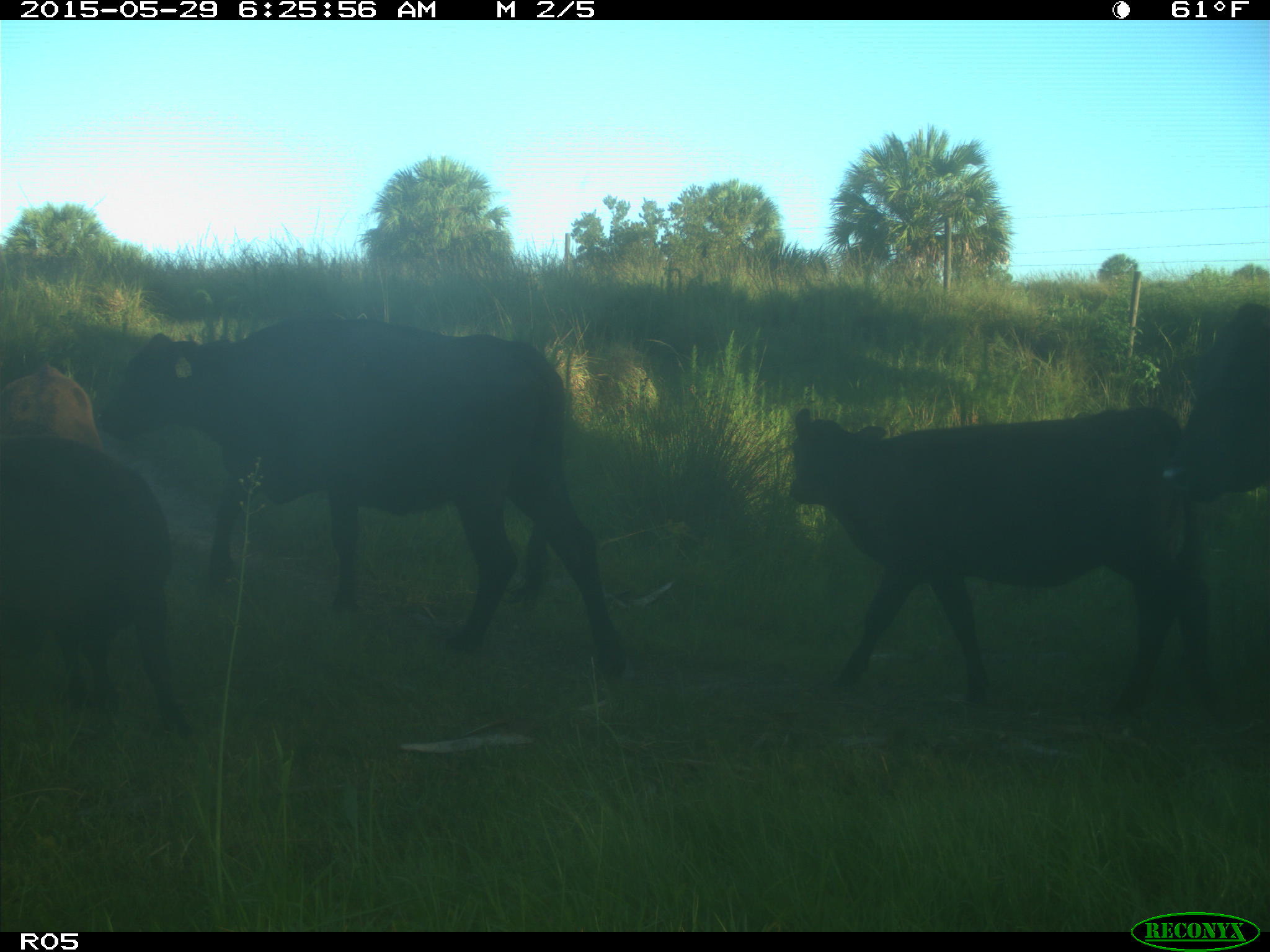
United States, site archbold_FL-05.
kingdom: Animalia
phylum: Chordata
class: Mammalia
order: Artiodactyla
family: Bovidae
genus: Bos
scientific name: Bos taurus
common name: domestic cow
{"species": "Bos taurus (domestic cow)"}